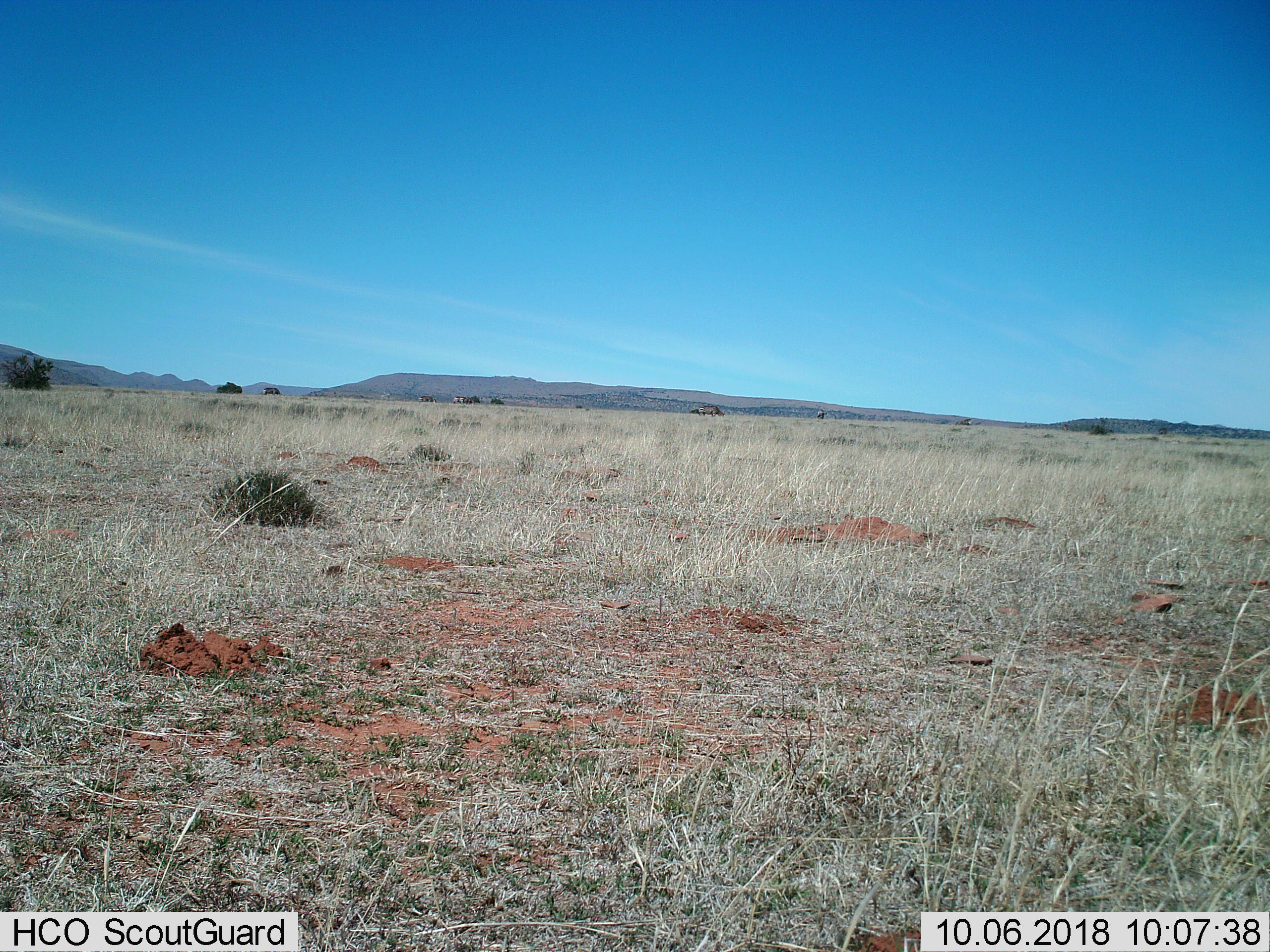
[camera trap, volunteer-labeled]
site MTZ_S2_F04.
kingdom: Animalia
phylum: Chordata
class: Mammalia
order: Perissodactyla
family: Equidae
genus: Equus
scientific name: Equus zebra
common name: mountain zebra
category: zebramountain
Zebramountain (mountain zebra) (Equus zebra), count 6. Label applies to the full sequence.